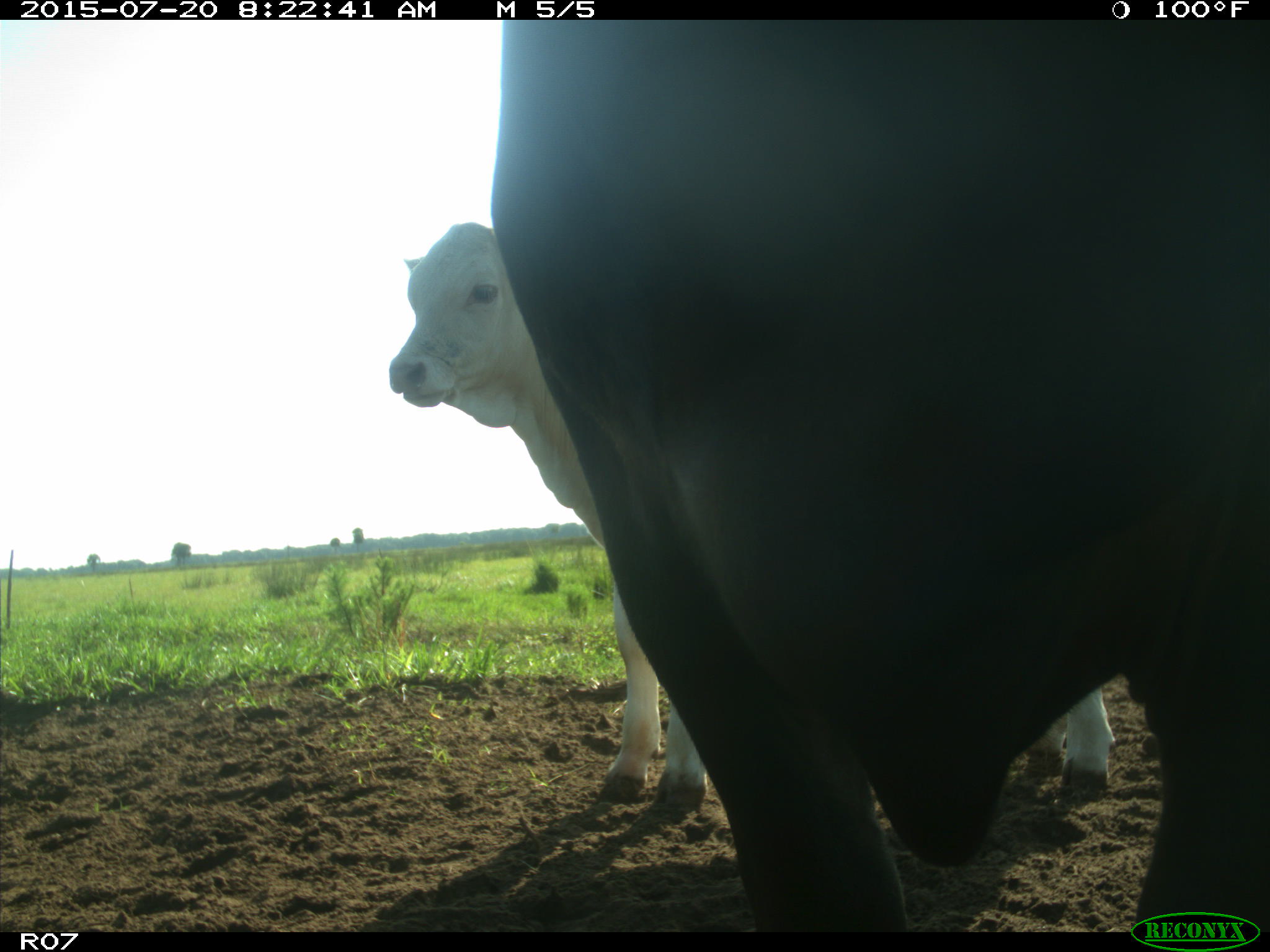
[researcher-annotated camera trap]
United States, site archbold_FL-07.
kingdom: Animalia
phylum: Chordata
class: Mammalia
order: Artiodactyla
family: Bovidae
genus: Bos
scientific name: Bos taurus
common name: domestic cow